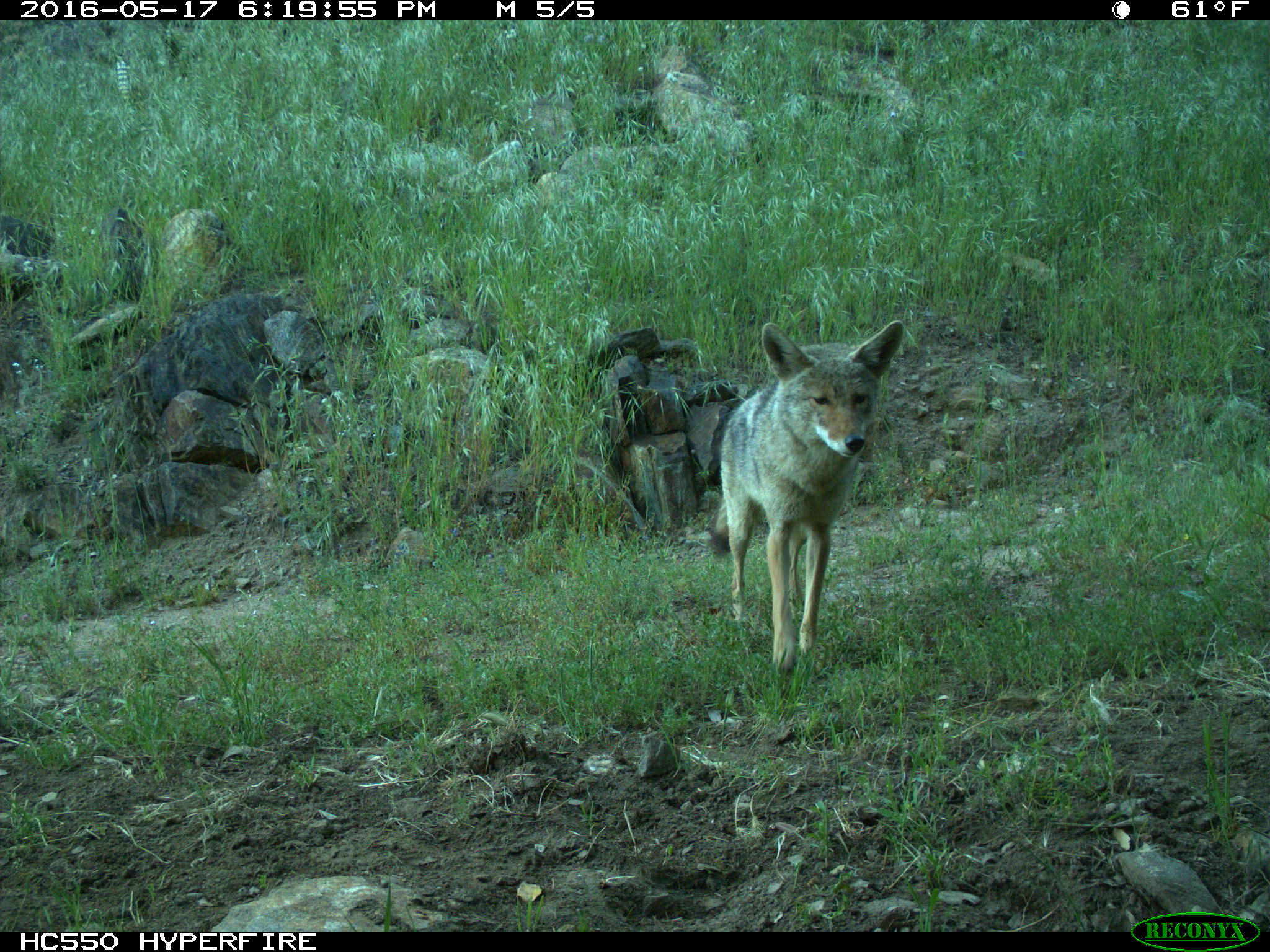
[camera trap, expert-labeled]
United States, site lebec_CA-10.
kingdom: Animalia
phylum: Chordata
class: Mammalia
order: Carnivora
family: Canidae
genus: Canis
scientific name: Canis latrans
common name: coyote